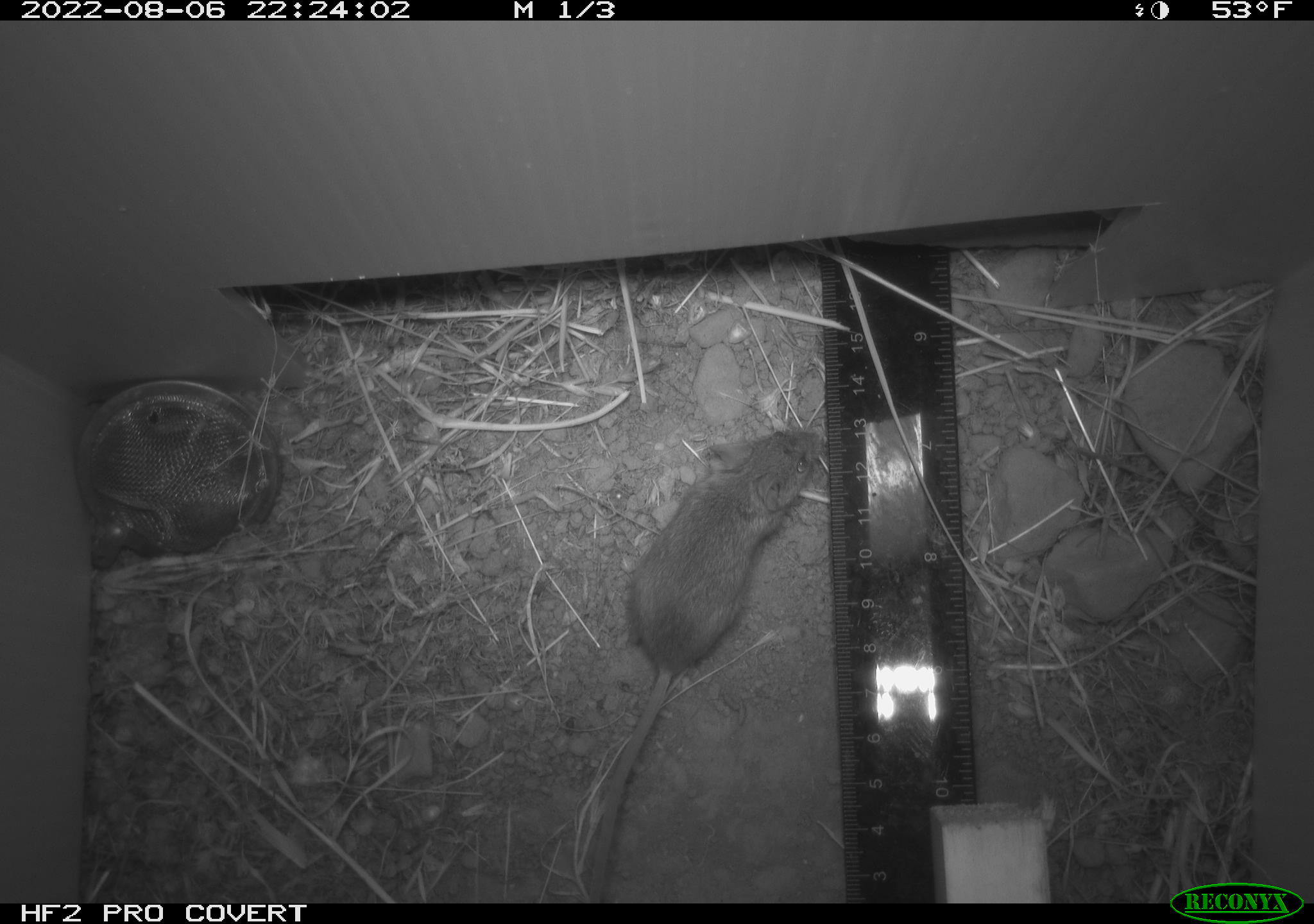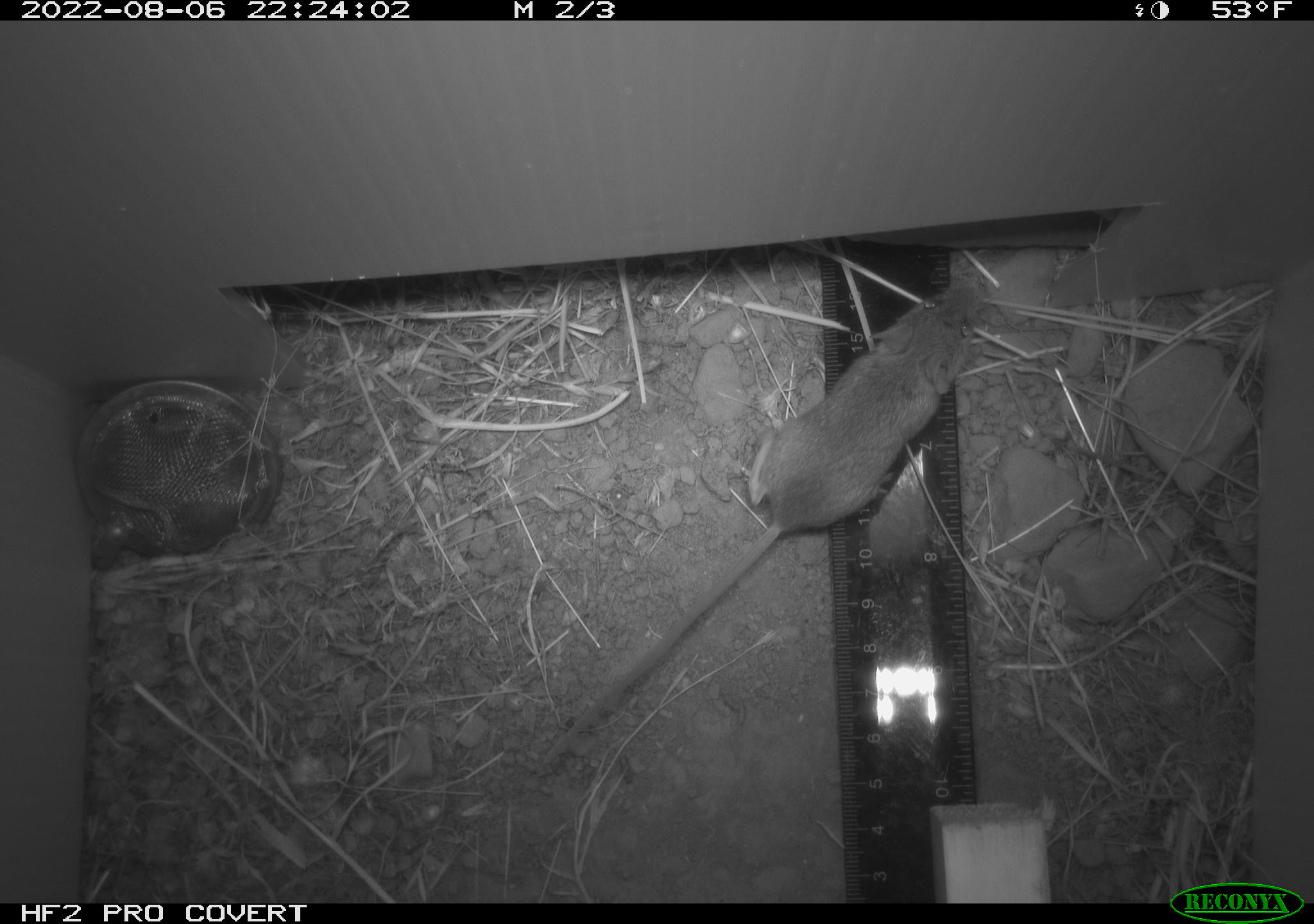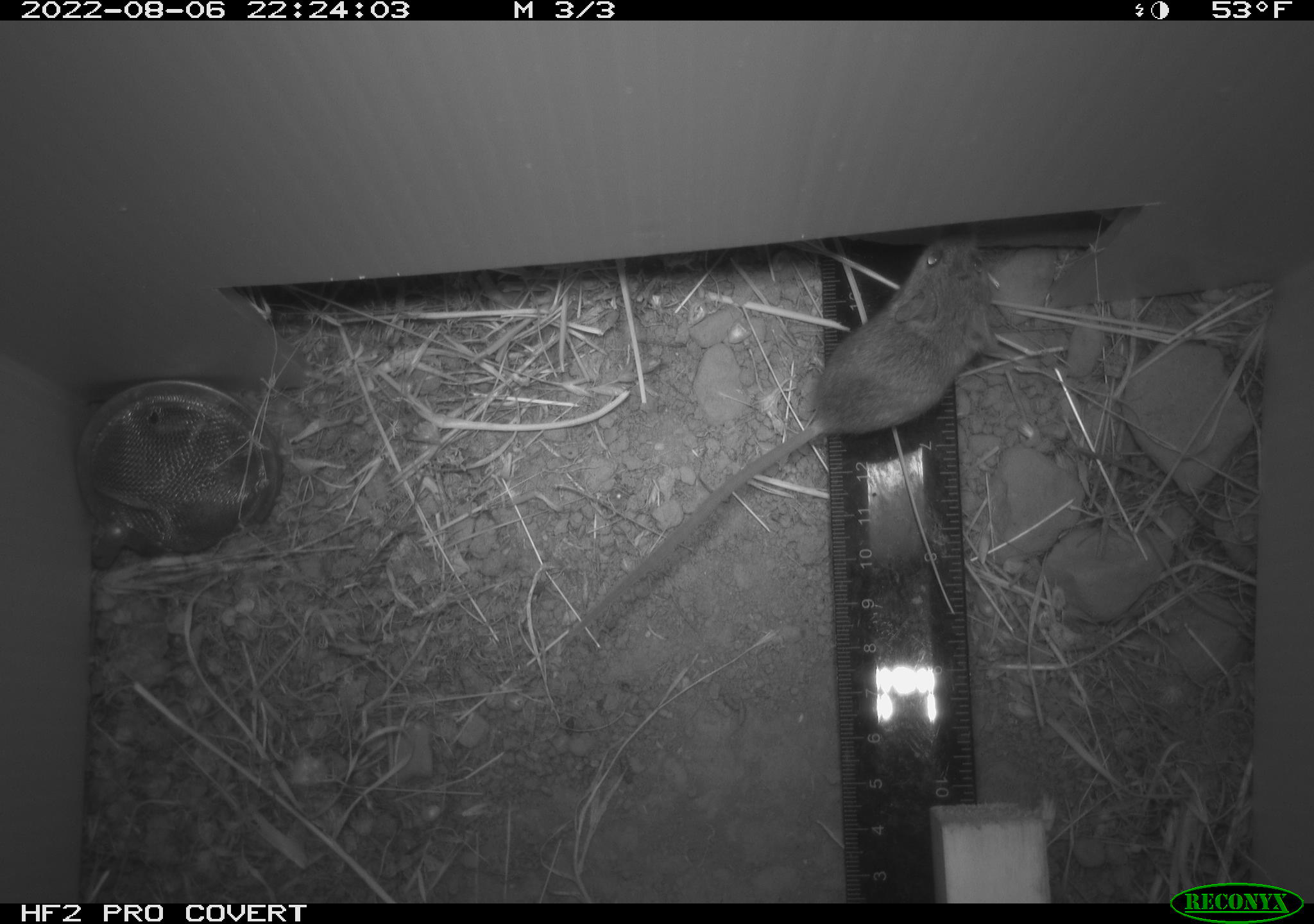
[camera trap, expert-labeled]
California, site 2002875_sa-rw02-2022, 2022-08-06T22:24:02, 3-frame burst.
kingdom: Animalia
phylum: Chordata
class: Mammalia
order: Rodentia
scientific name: Rodentia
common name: mouse species